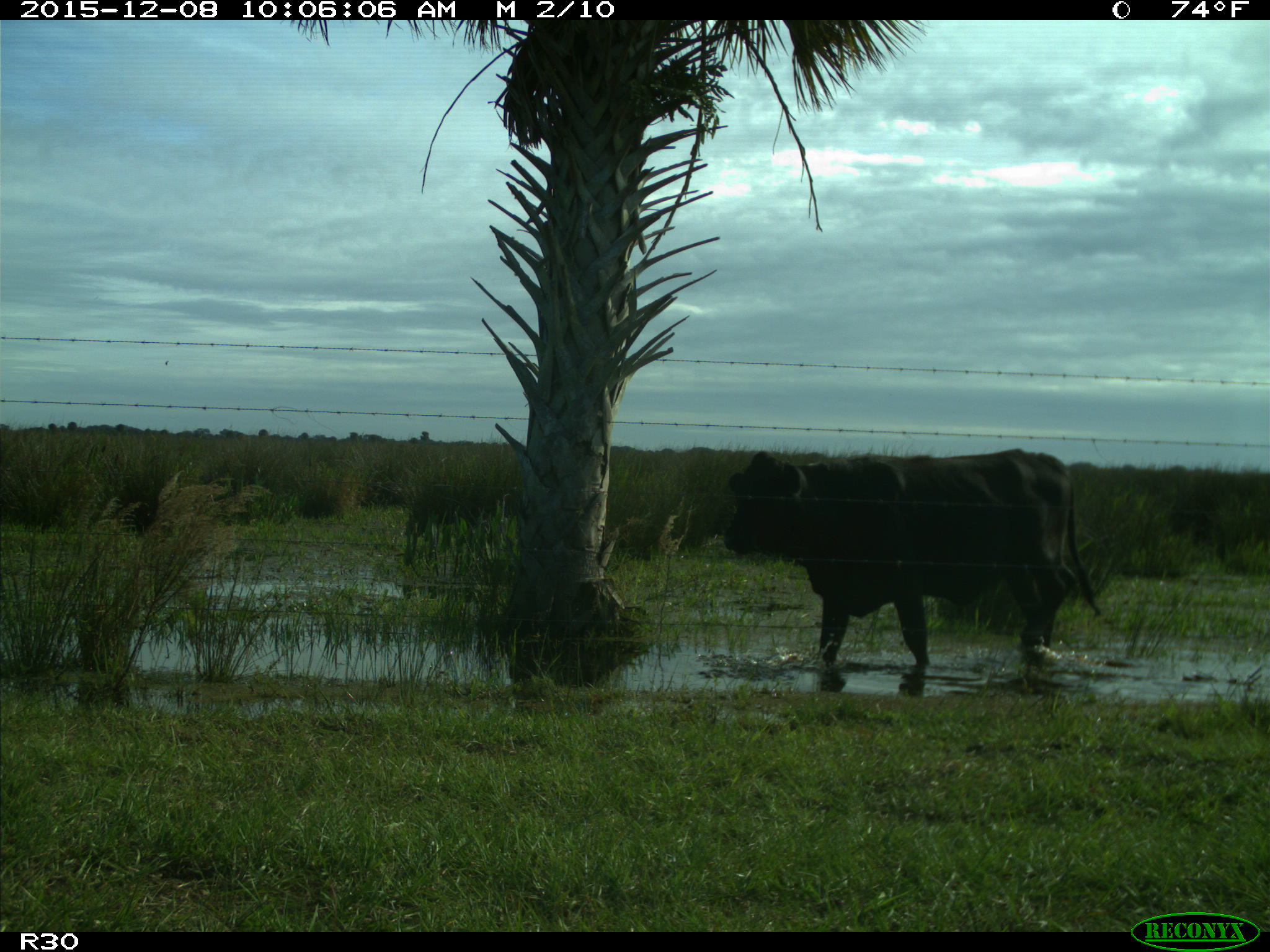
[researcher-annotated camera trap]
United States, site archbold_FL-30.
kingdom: Animalia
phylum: Chordata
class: Mammalia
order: Artiodactyla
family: Bovidae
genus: Bos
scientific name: Bos taurus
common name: domestic cow